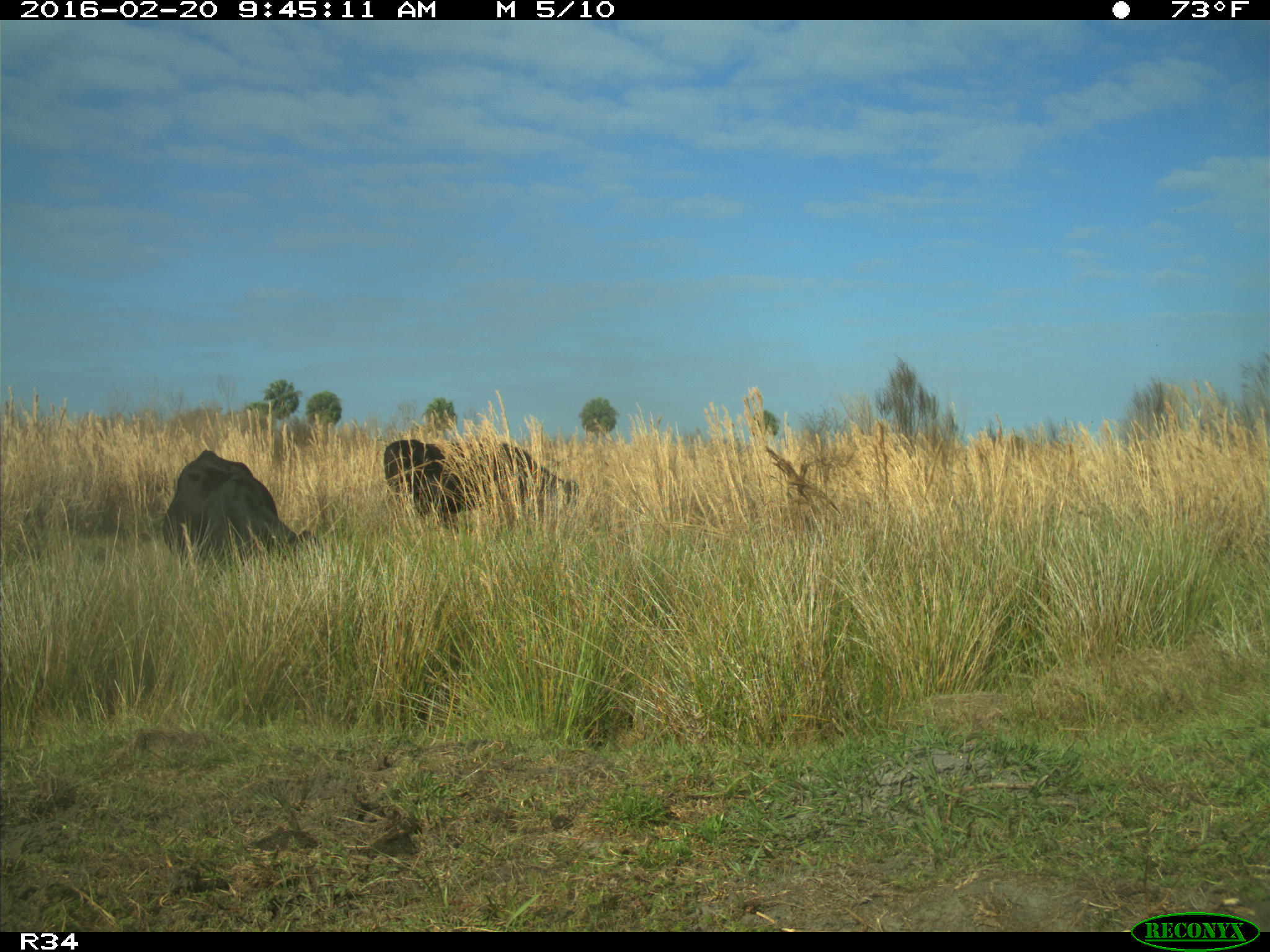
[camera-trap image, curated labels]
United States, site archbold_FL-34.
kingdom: Animalia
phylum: Chordata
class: Mammalia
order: Artiodactyla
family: Bovidae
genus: Bos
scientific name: Bos taurus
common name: domestic cow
Bos taurus (domestic cow).